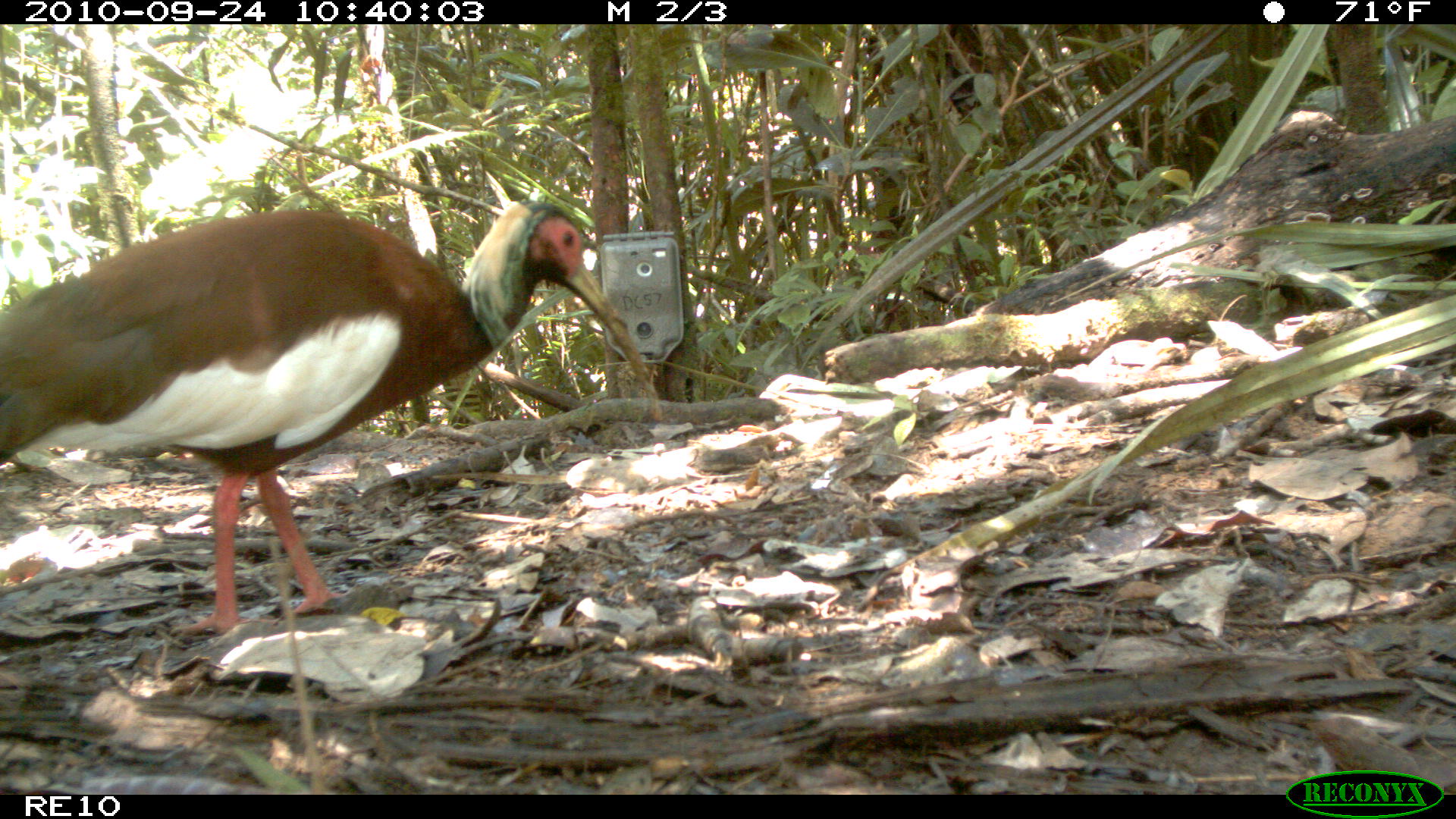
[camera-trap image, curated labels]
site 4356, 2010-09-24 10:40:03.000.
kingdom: Animalia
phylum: Chordata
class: Aves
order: Pelecaniformes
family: Threskiornithidae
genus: Lophotibis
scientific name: Lophotibis cristata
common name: madagascar ibis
Lophotibis cristata (madagascar ibis), count 1.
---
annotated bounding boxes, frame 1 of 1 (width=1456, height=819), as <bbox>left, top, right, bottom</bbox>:
lophotibis cristata: <bbox>0, 192, 663, 640</bbox>